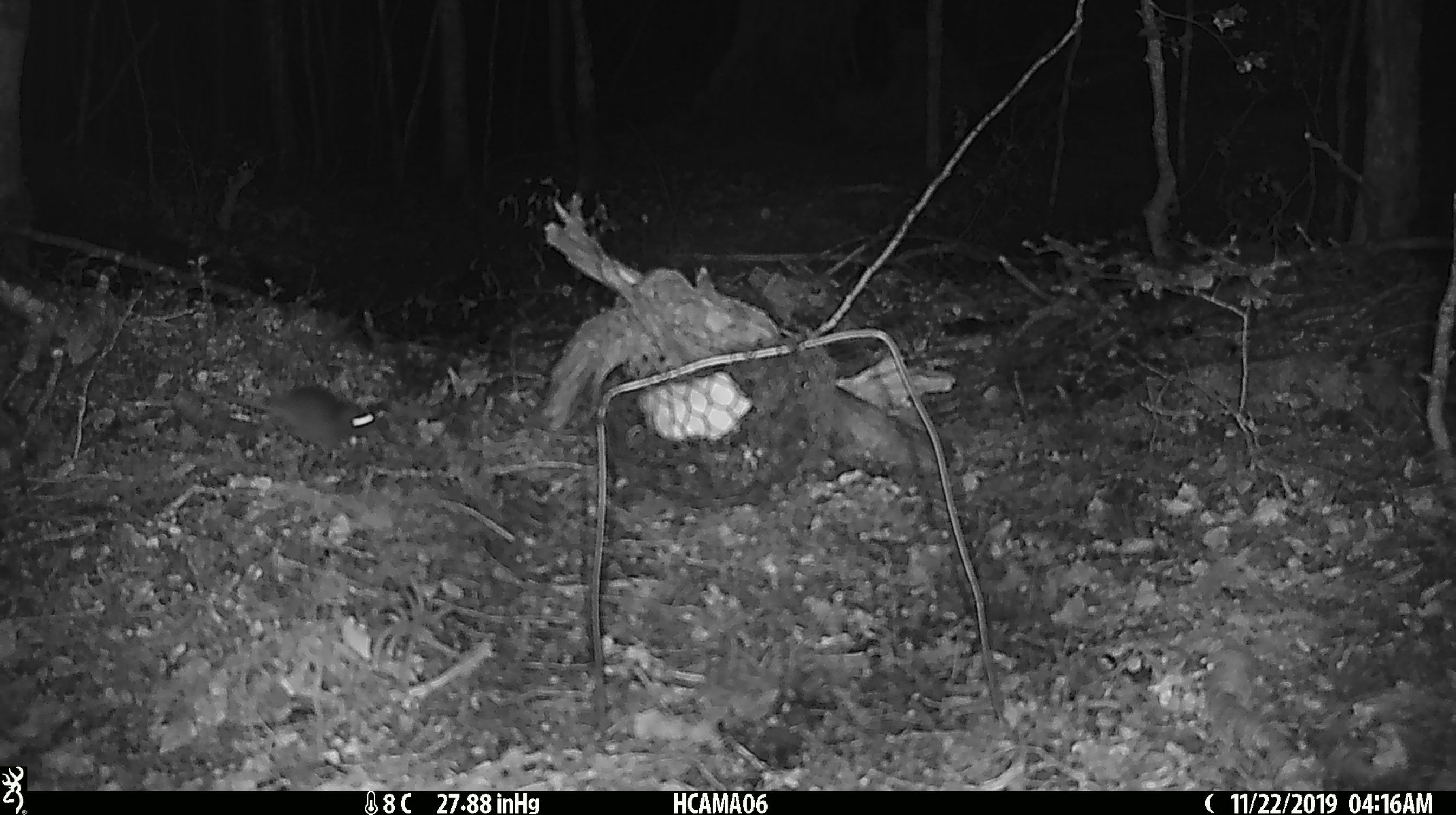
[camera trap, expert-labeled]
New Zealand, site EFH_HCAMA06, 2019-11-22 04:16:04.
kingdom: Animalia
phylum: Chordata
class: Mammalia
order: Rodentia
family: Muridae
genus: Mus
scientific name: Mus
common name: mouse